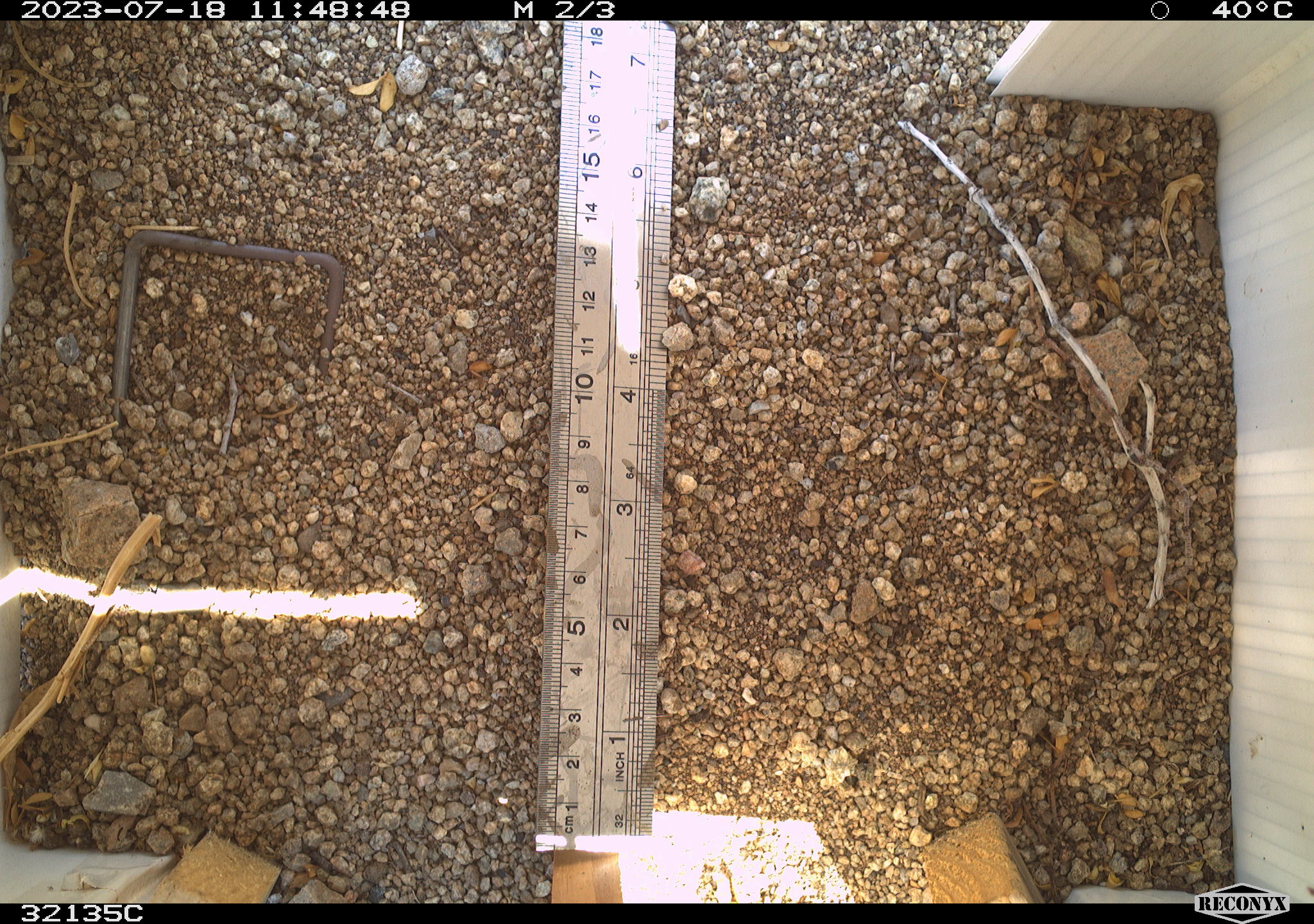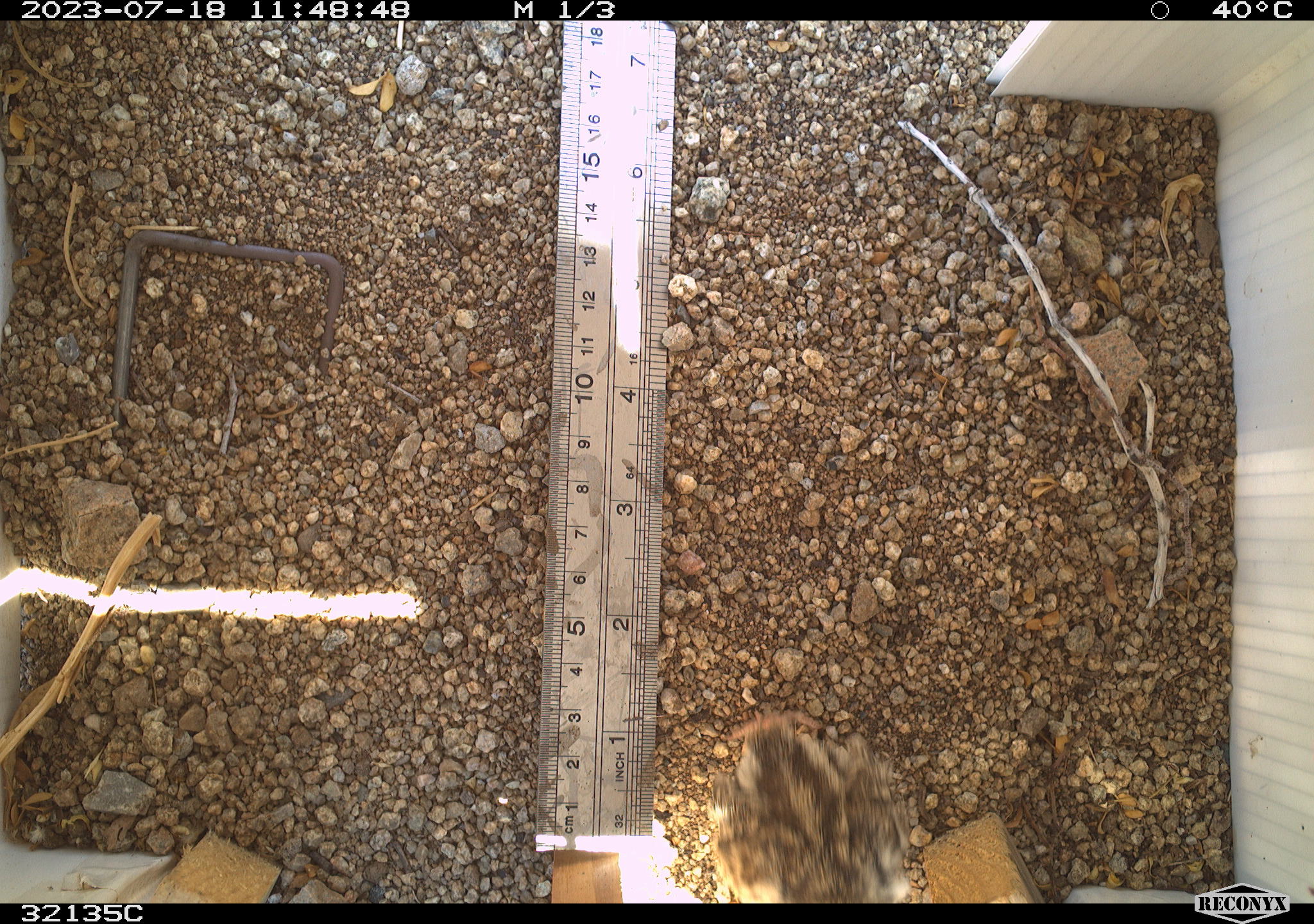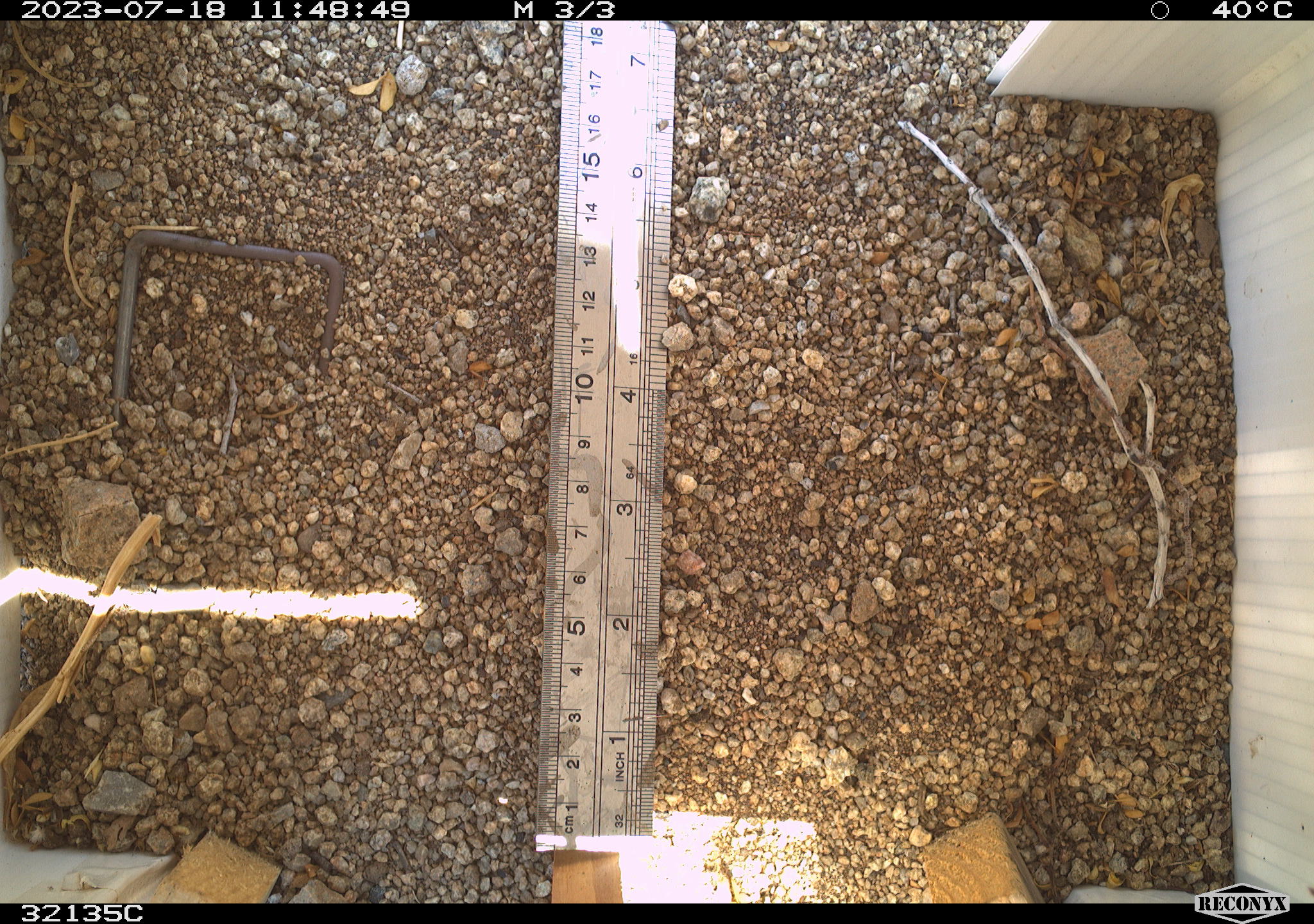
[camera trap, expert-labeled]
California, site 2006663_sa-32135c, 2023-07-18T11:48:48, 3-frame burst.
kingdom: Animalia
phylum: Chordata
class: Aves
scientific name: Aves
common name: bird